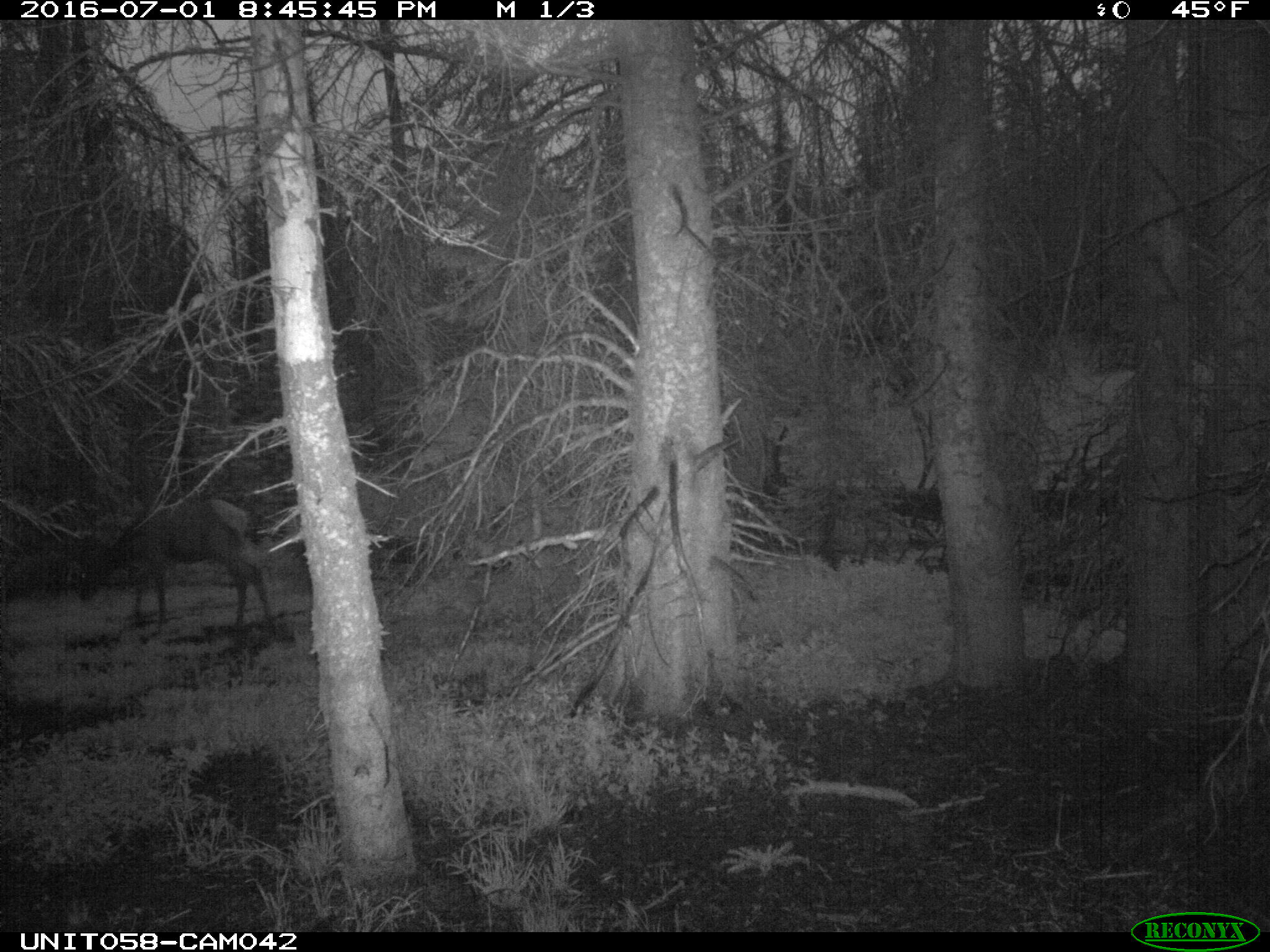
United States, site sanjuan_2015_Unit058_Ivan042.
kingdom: Animalia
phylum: Chordata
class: Mammalia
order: Artiodactyla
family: Cervidae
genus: Cervus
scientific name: Cervus elaphus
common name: red deer